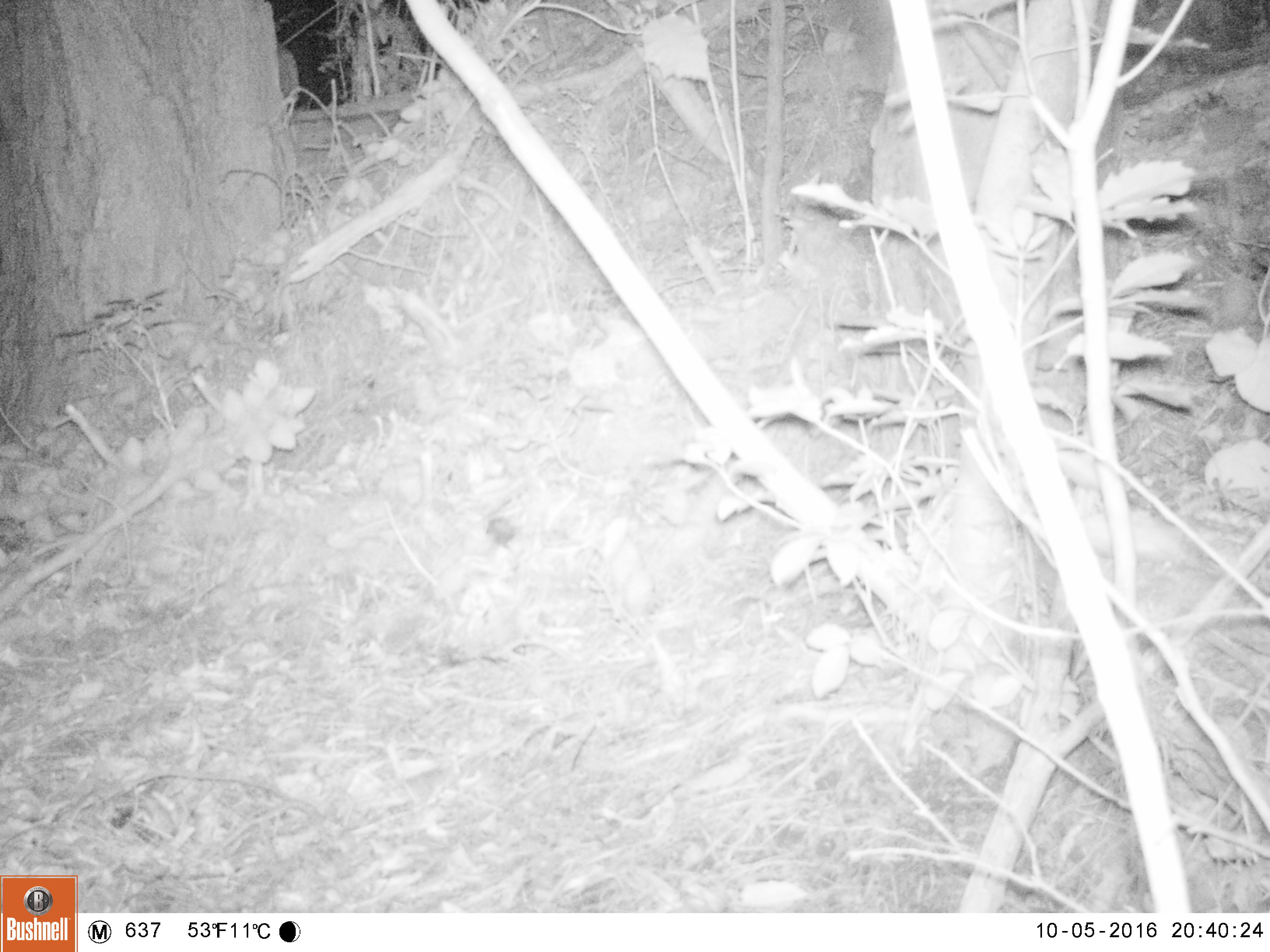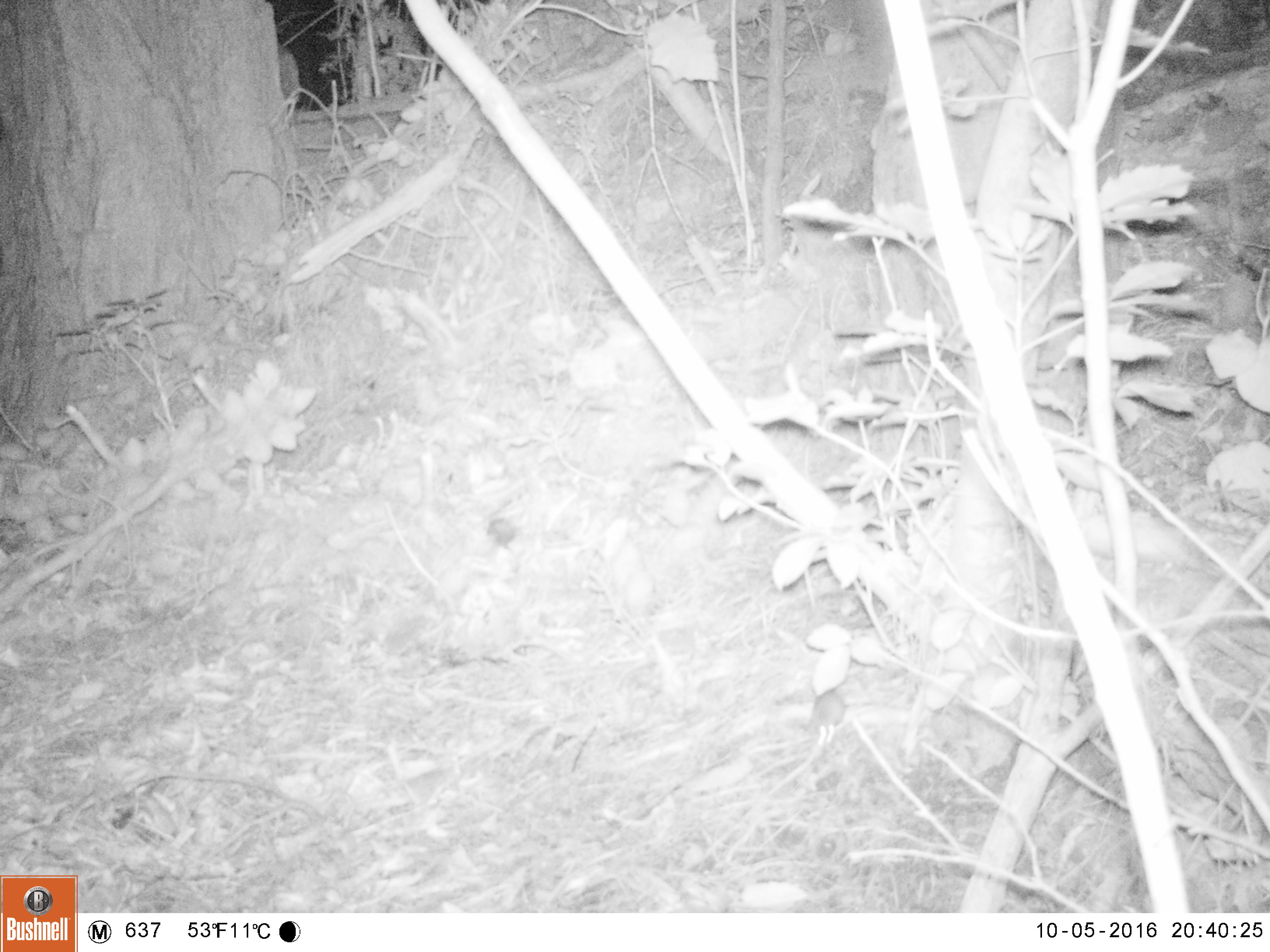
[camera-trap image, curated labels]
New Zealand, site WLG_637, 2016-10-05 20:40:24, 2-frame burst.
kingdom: Animalia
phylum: Chordata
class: Mammalia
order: Rodentia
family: Muridae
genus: Mus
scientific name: Mus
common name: mouse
Mouse (Mus).